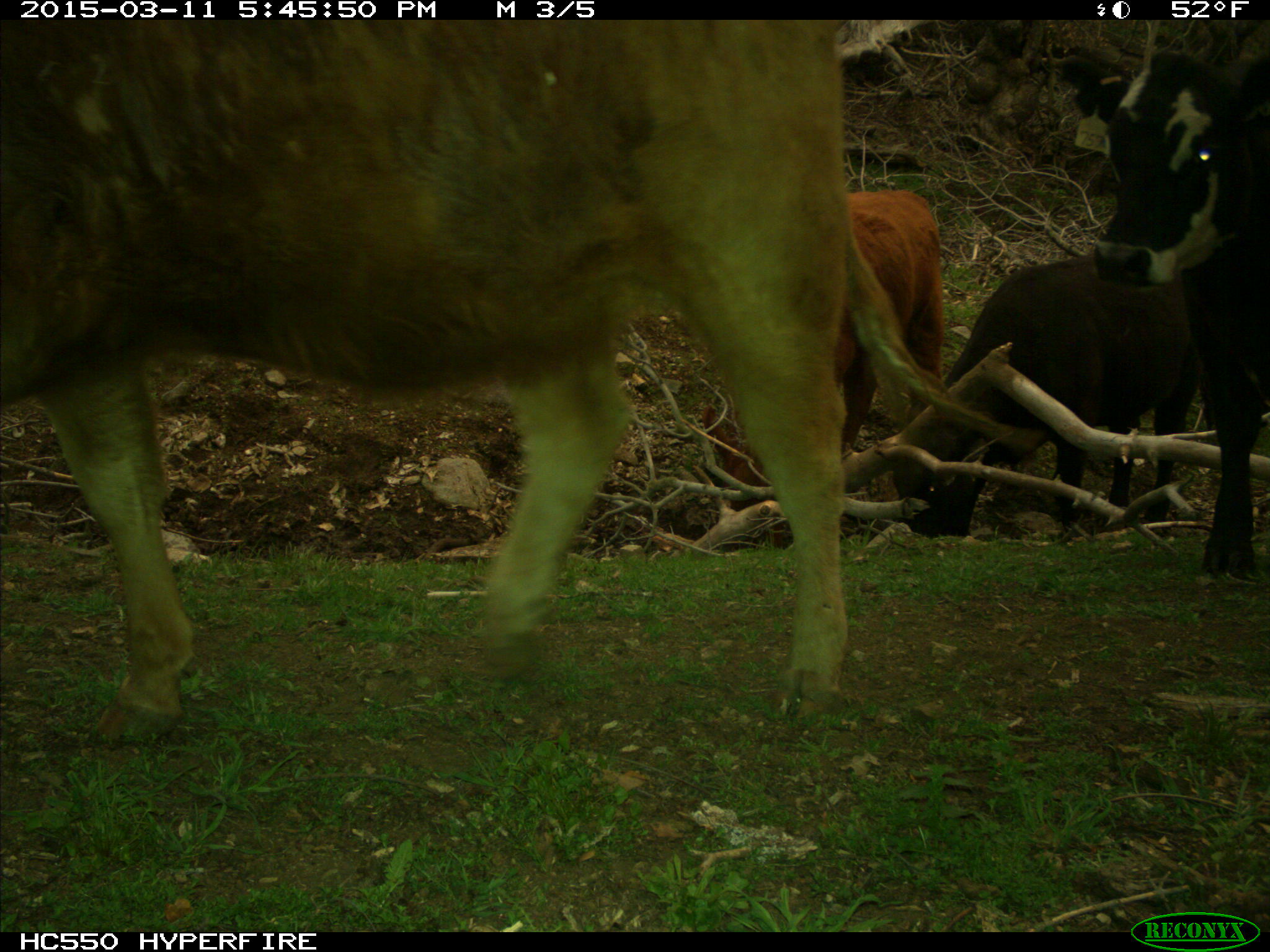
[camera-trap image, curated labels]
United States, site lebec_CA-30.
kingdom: Animalia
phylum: Chordata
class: Mammalia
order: Artiodactyla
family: Bovidae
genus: Bos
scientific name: Bos taurus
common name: domestic cow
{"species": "Bos taurus (domestic cow)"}